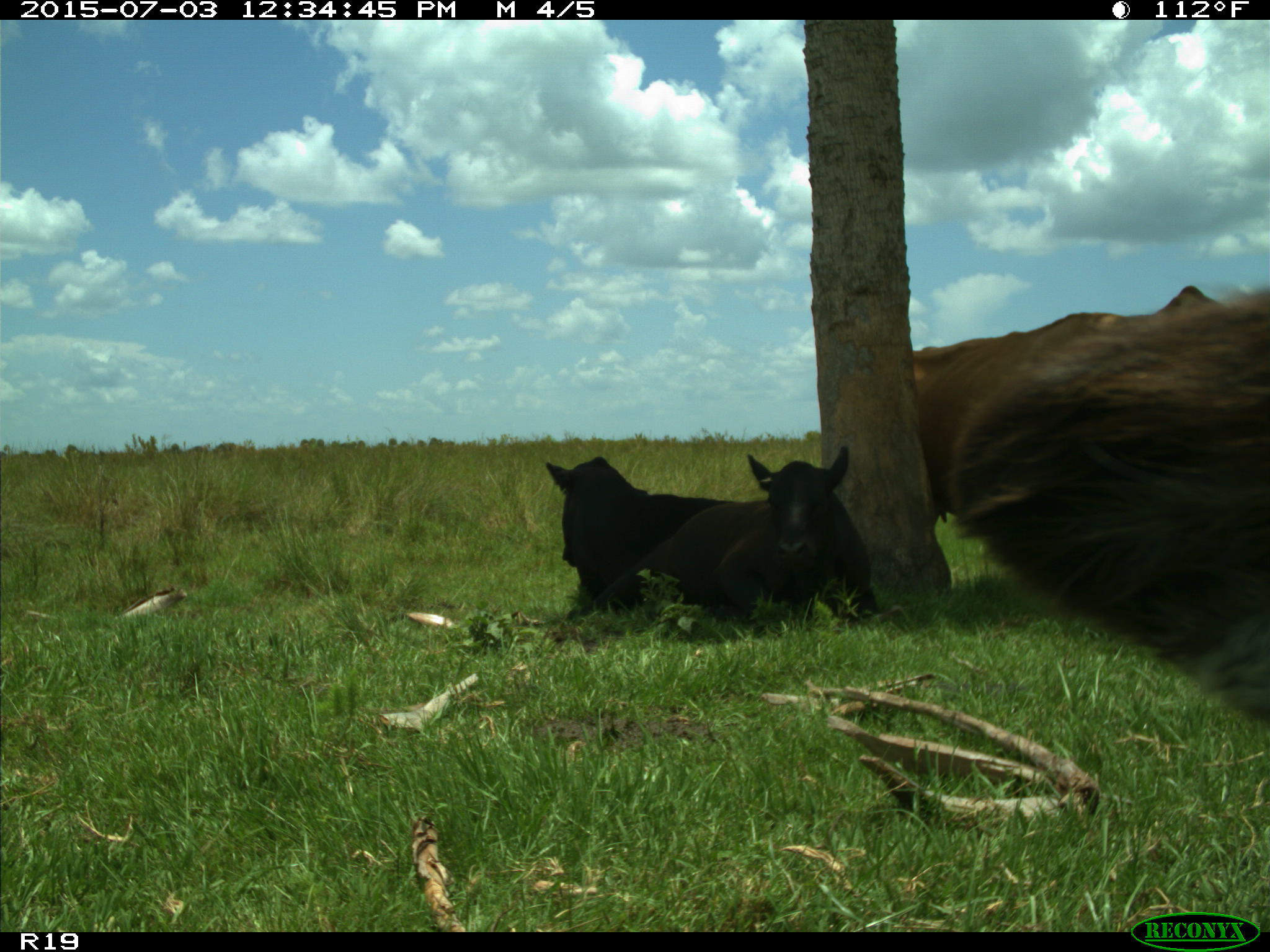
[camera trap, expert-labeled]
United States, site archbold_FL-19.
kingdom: Animalia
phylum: Chordata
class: Mammalia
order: Artiodactyla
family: Bovidae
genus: Bos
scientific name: Bos taurus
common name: domestic cow